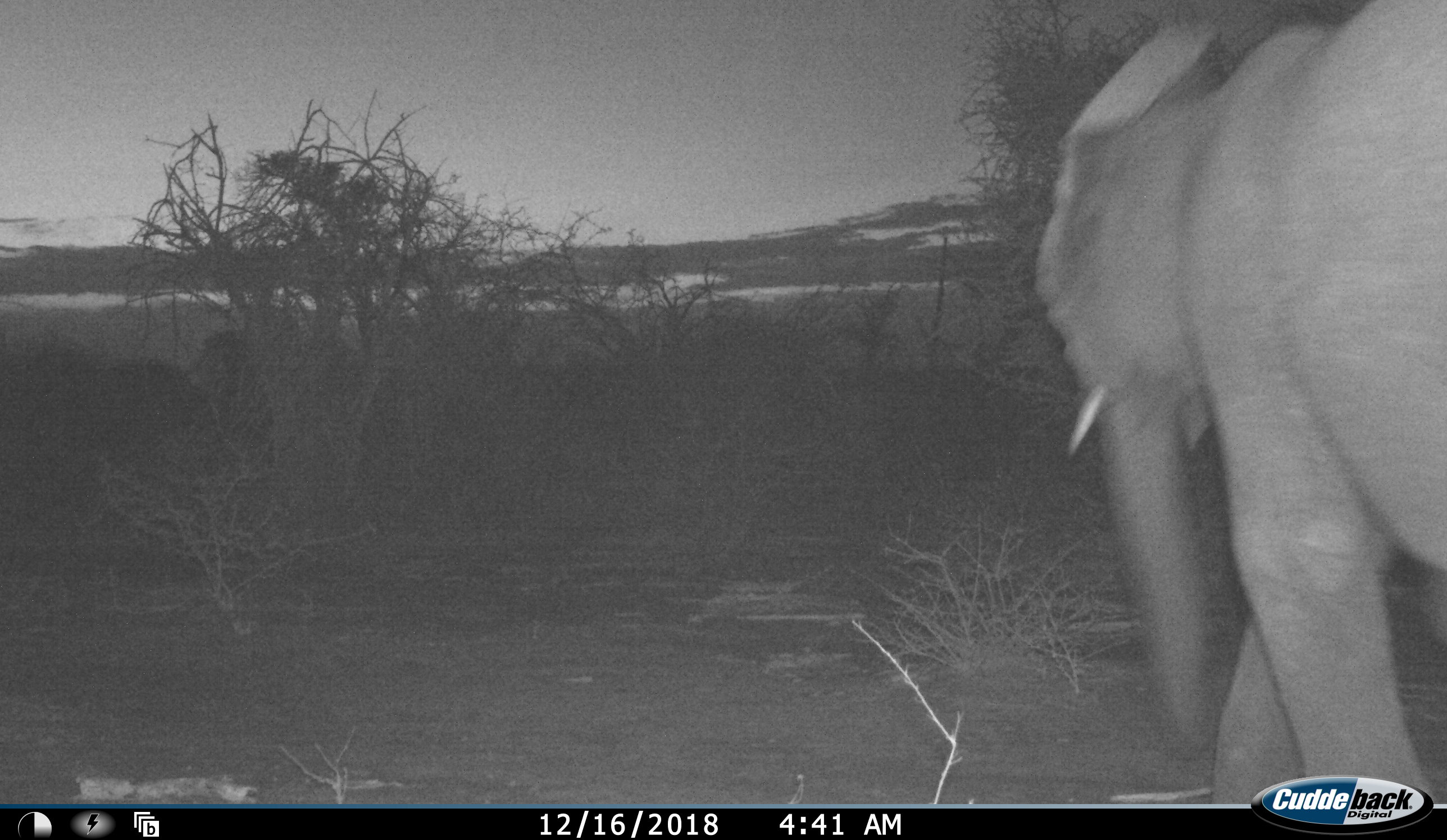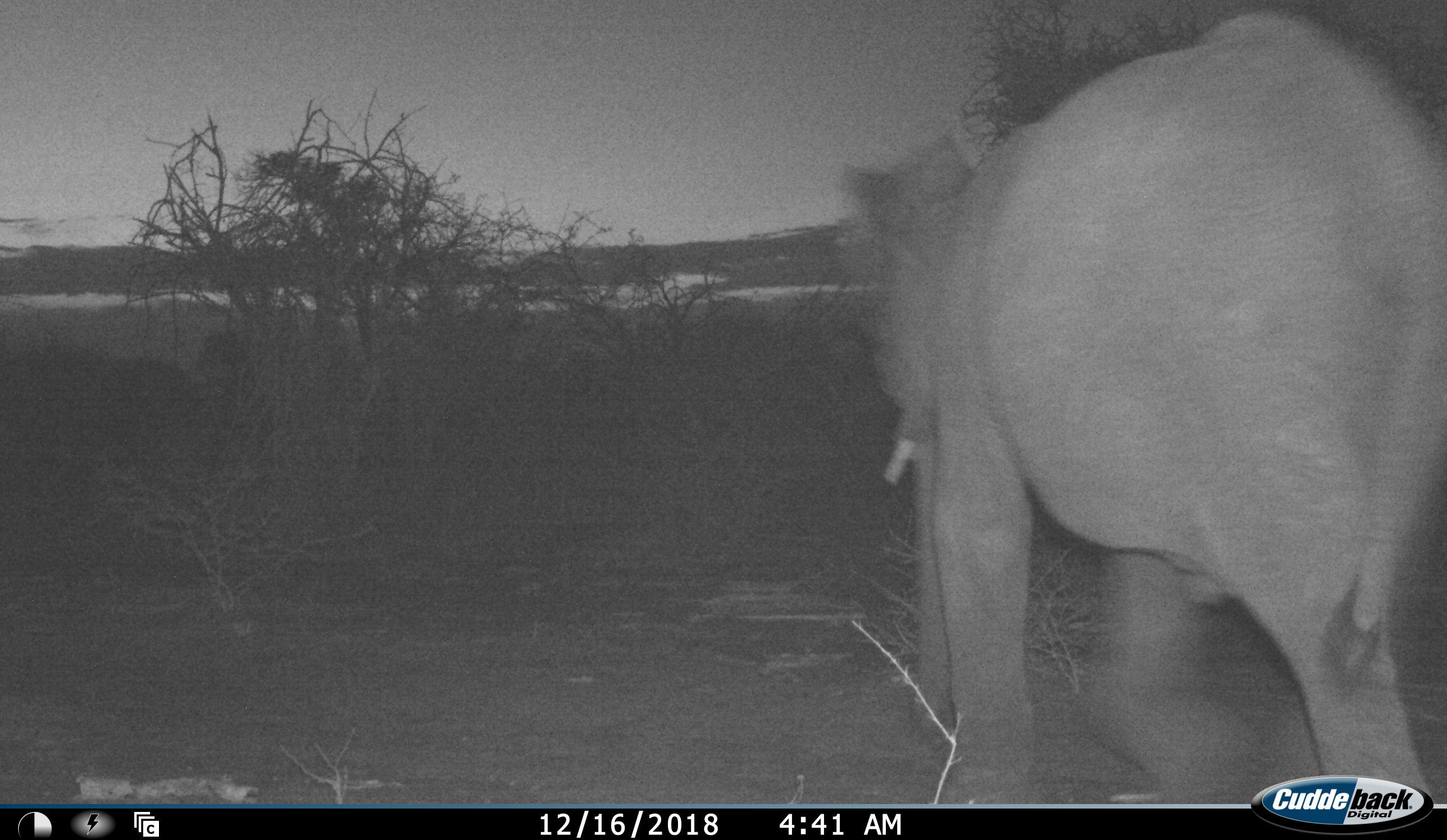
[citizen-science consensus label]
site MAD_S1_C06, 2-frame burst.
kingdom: Animalia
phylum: Chordata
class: Mammalia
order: Proboscidea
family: Elephantidae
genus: Loxodonta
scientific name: Loxodonta africana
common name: african bush elephant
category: elephant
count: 1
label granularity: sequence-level